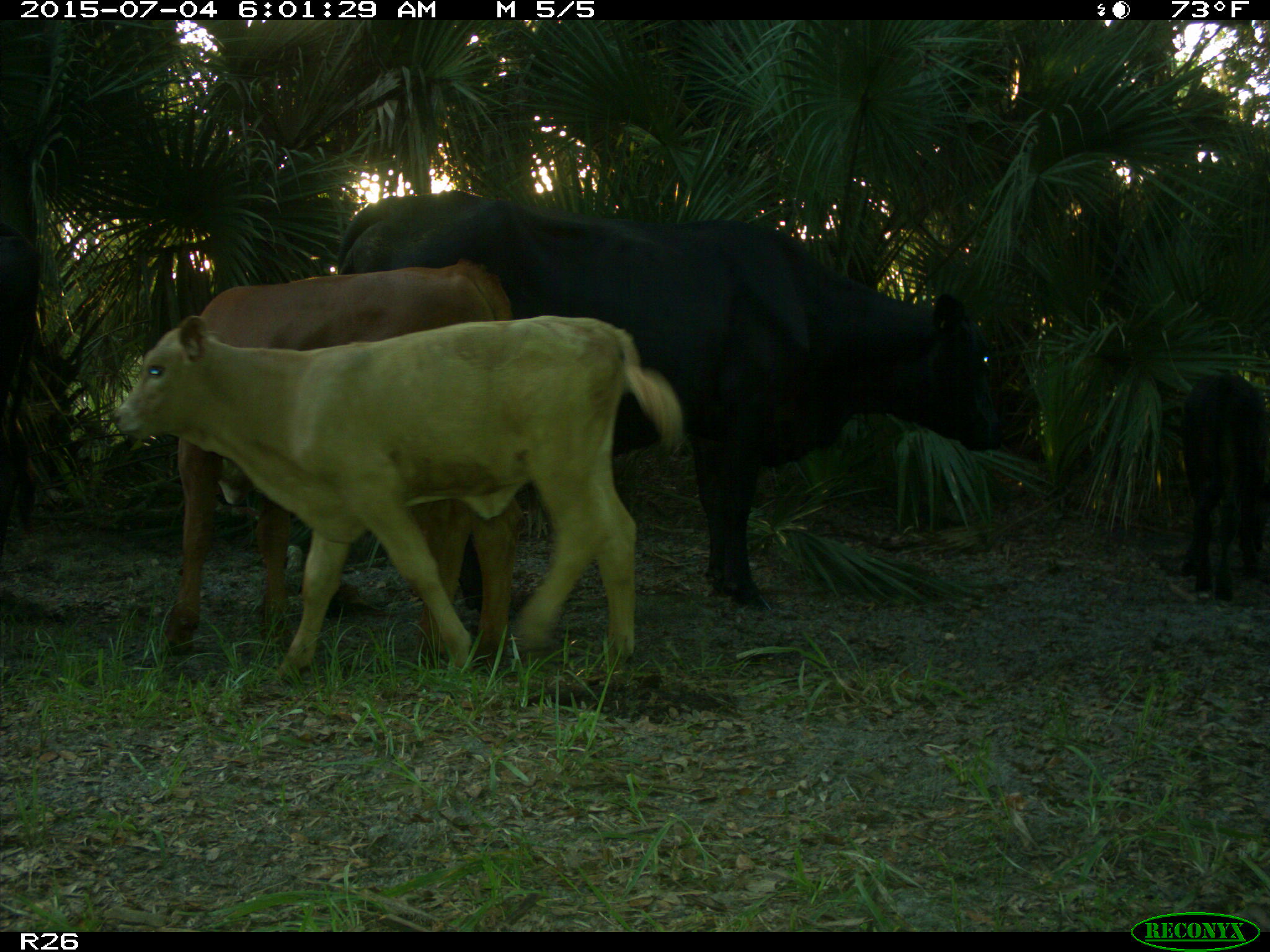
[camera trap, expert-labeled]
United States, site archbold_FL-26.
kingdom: Animalia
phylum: Chordata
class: Mammalia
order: Artiodactyla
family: Bovidae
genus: Bos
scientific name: Bos taurus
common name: domestic cow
Bos taurus (domestic cow).